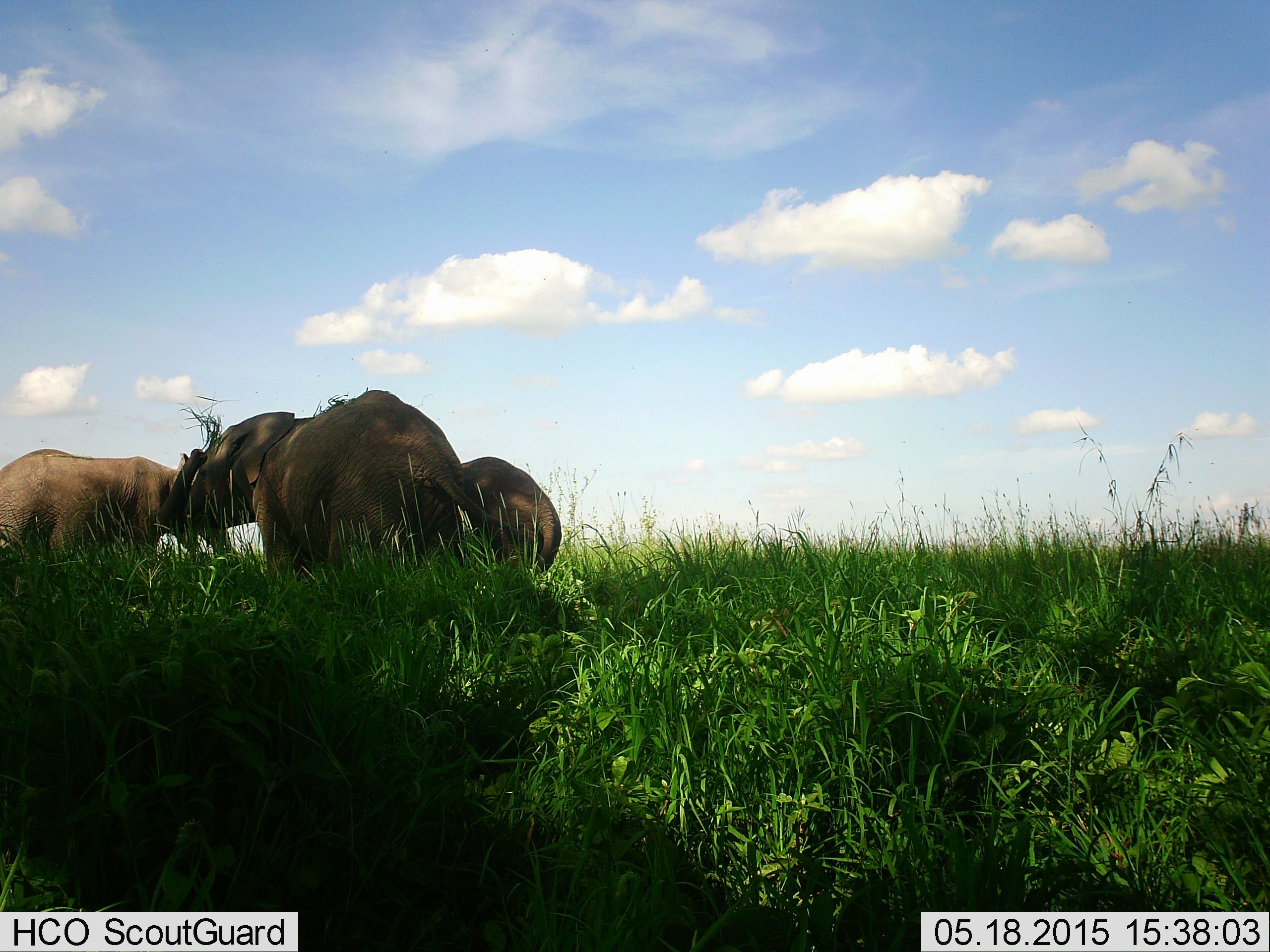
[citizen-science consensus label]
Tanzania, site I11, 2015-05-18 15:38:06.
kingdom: Animalia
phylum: Chordata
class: Mammalia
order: Proboscidea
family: Elephantidae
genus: Loxodonta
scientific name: Loxodonta africana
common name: african bush elephant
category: elephant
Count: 3.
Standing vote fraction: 100%.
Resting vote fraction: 0%.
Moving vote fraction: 0%.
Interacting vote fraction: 0%.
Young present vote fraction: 10%.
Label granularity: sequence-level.